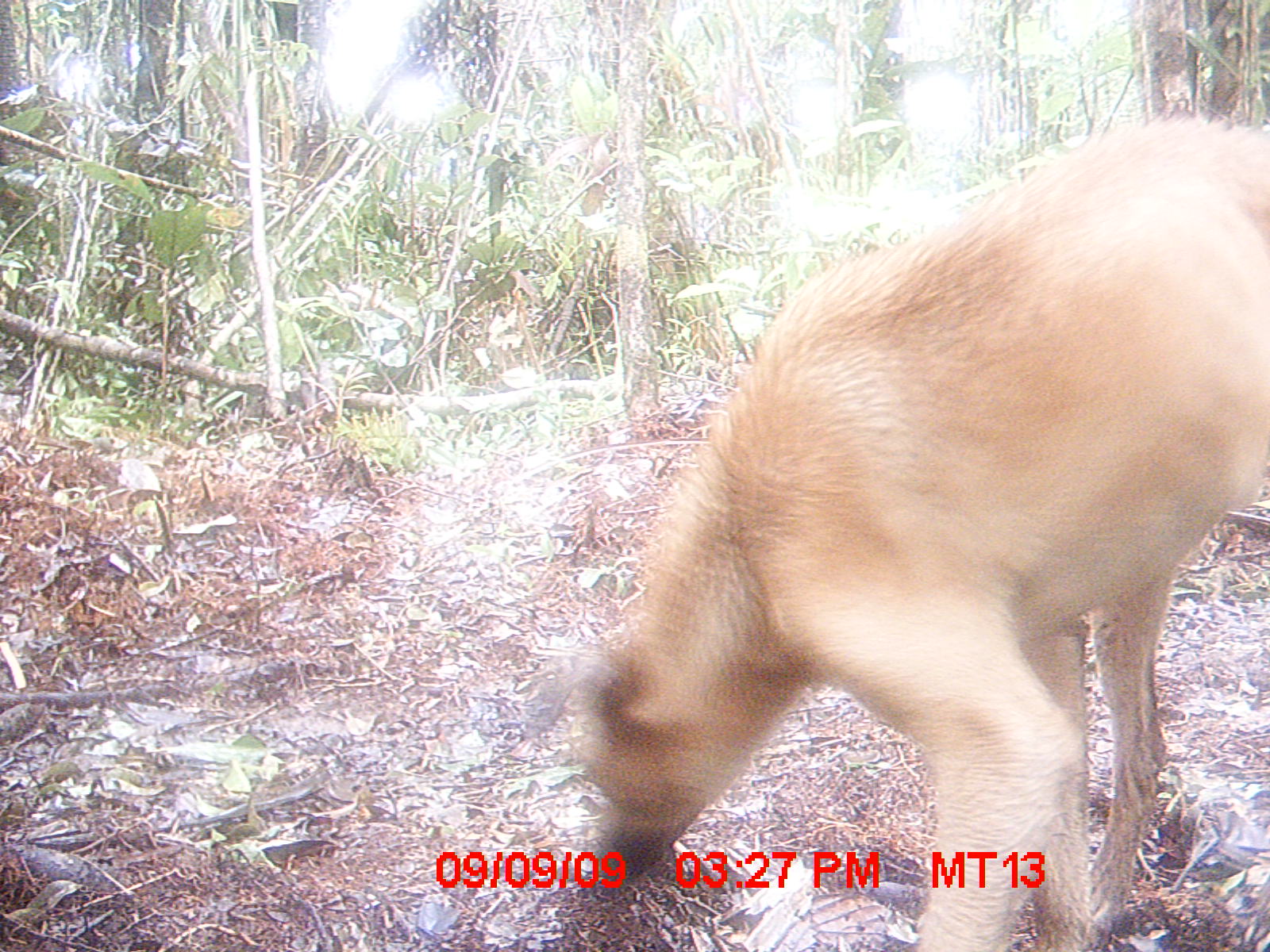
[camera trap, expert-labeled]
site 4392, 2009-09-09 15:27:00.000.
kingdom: Animalia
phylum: Chordata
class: Mammalia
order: Carnivora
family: Canidae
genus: Canis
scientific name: Canis familiaris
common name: domestic dog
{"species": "Canis familiaris (domestic dog)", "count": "1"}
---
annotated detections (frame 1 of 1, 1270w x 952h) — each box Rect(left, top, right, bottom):
canis familiaris: Rect(569, 116, 1270, 952)